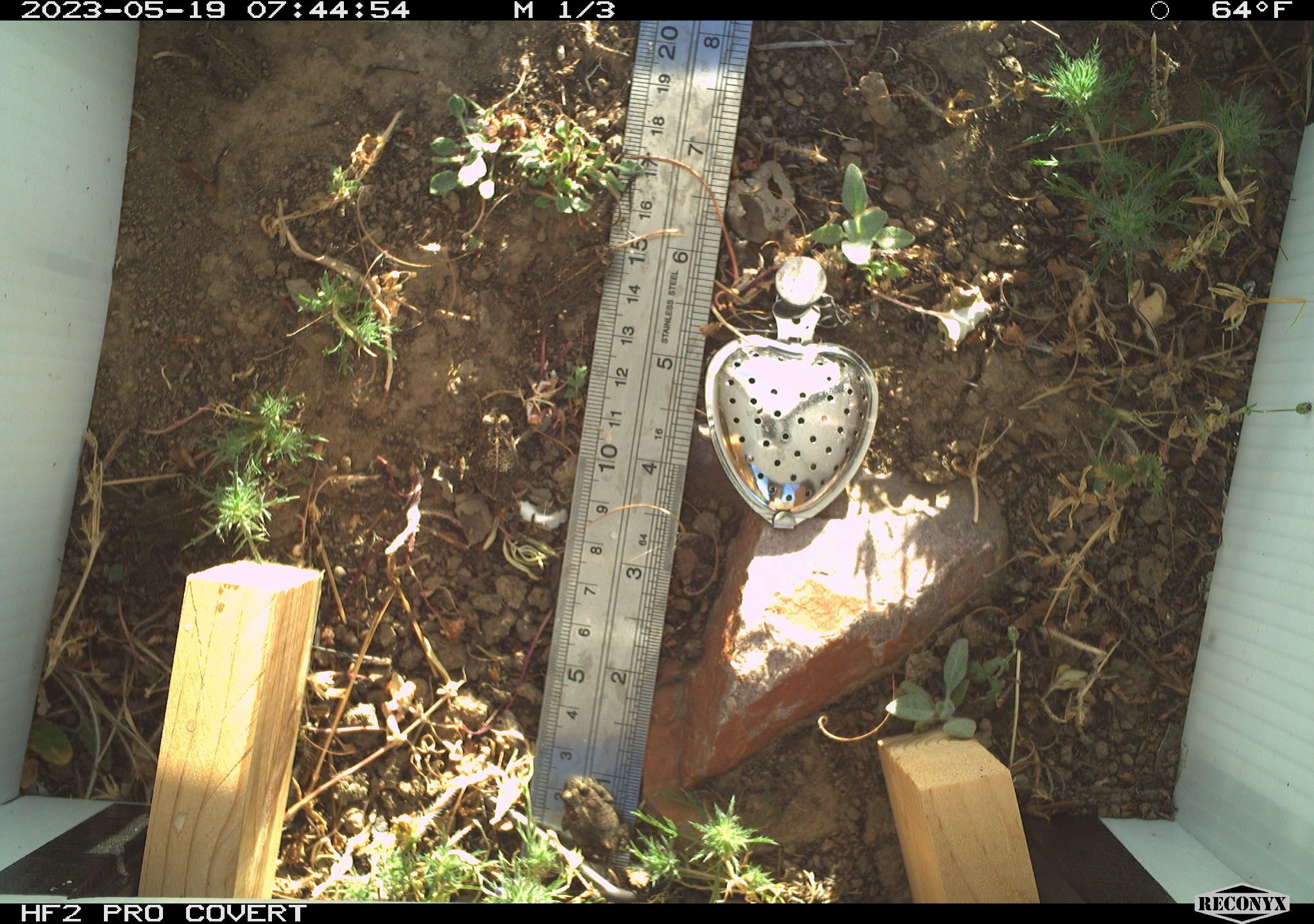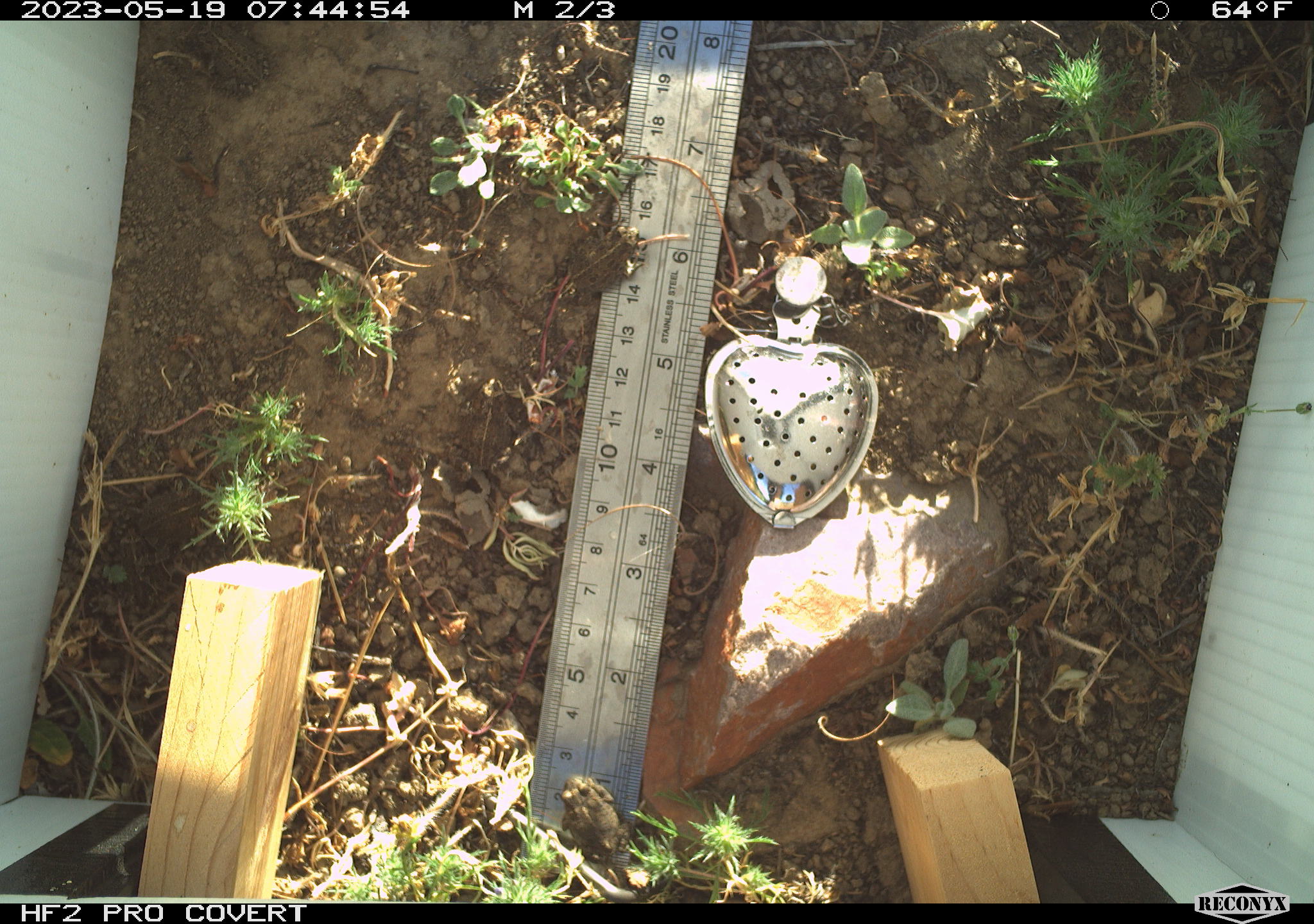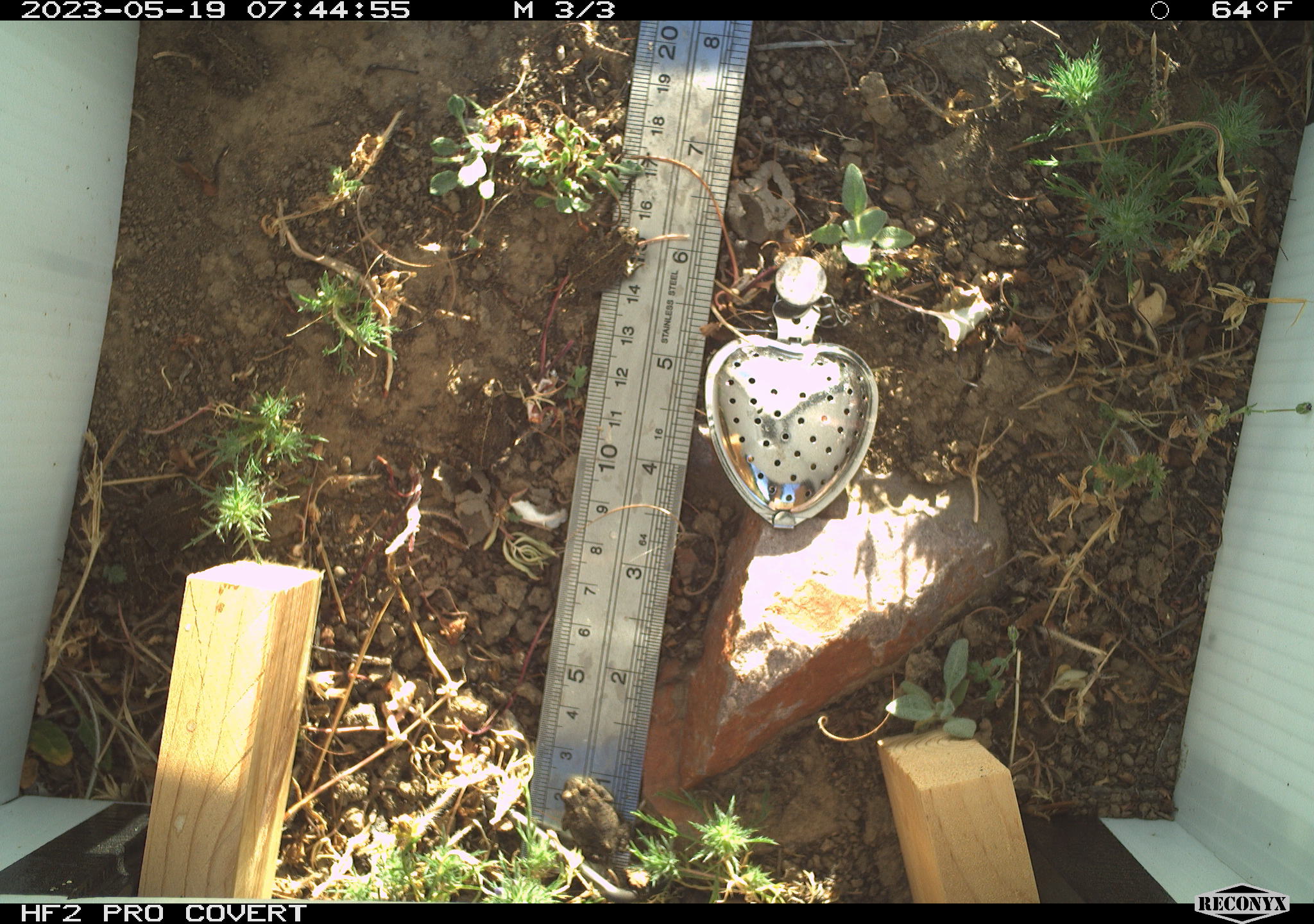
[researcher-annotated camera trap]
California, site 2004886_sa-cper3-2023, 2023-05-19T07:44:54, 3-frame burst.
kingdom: Animalia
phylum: Chordata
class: Amphibia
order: Anura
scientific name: Anura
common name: frogs